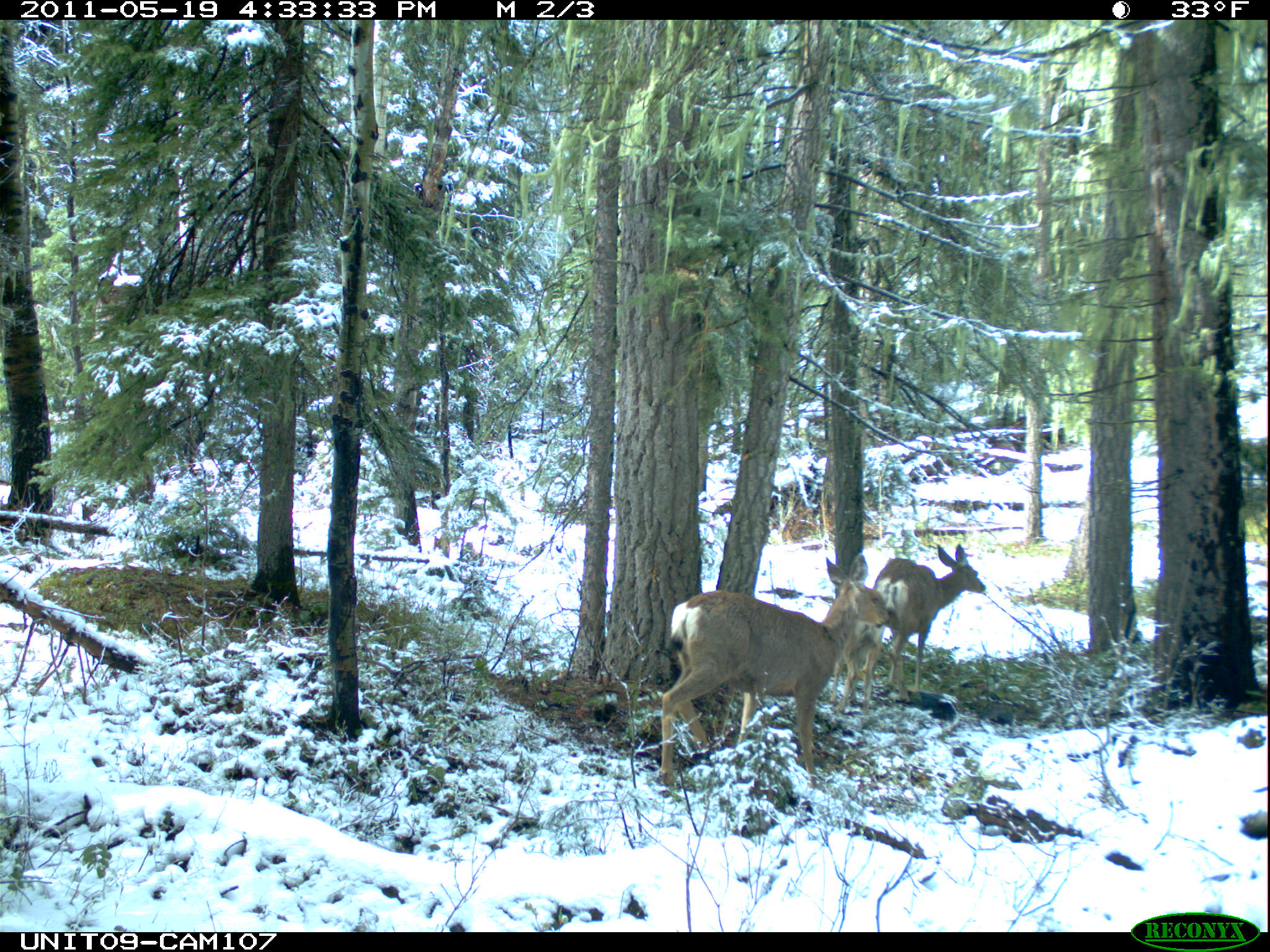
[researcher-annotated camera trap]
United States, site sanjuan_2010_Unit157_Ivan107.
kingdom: Animalia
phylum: Chordata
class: Mammalia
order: Artiodactyla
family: Cervidae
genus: Odocoileus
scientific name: Odocoileus hemionus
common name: mule deer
Odocoileus hemionus (mule deer).